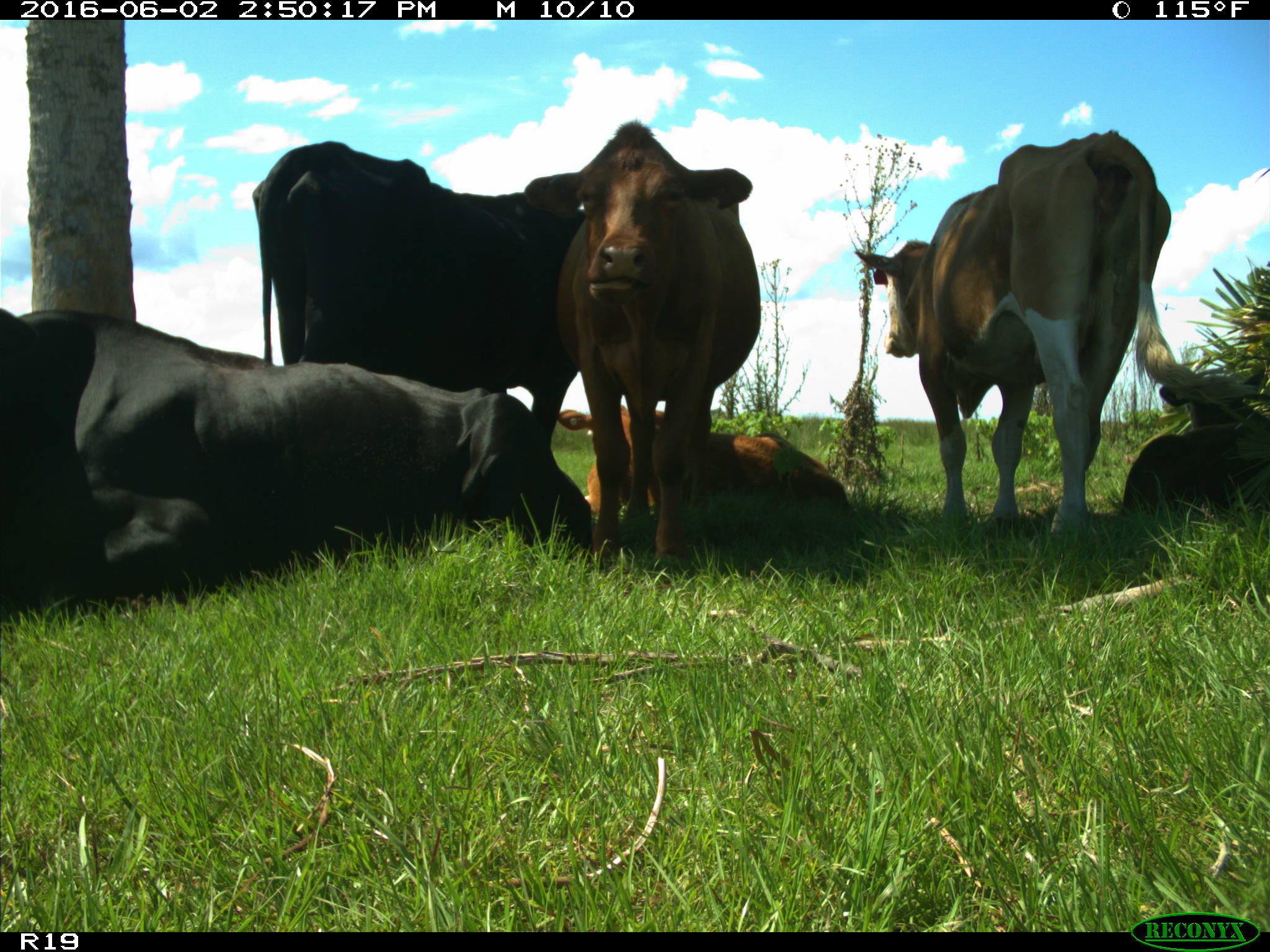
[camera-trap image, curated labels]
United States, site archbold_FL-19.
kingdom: Animalia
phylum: Chordata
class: Mammalia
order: Artiodactyla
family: Bovidae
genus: Bos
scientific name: Bos taurus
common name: domestic cow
Bos taurus (domestic cow).